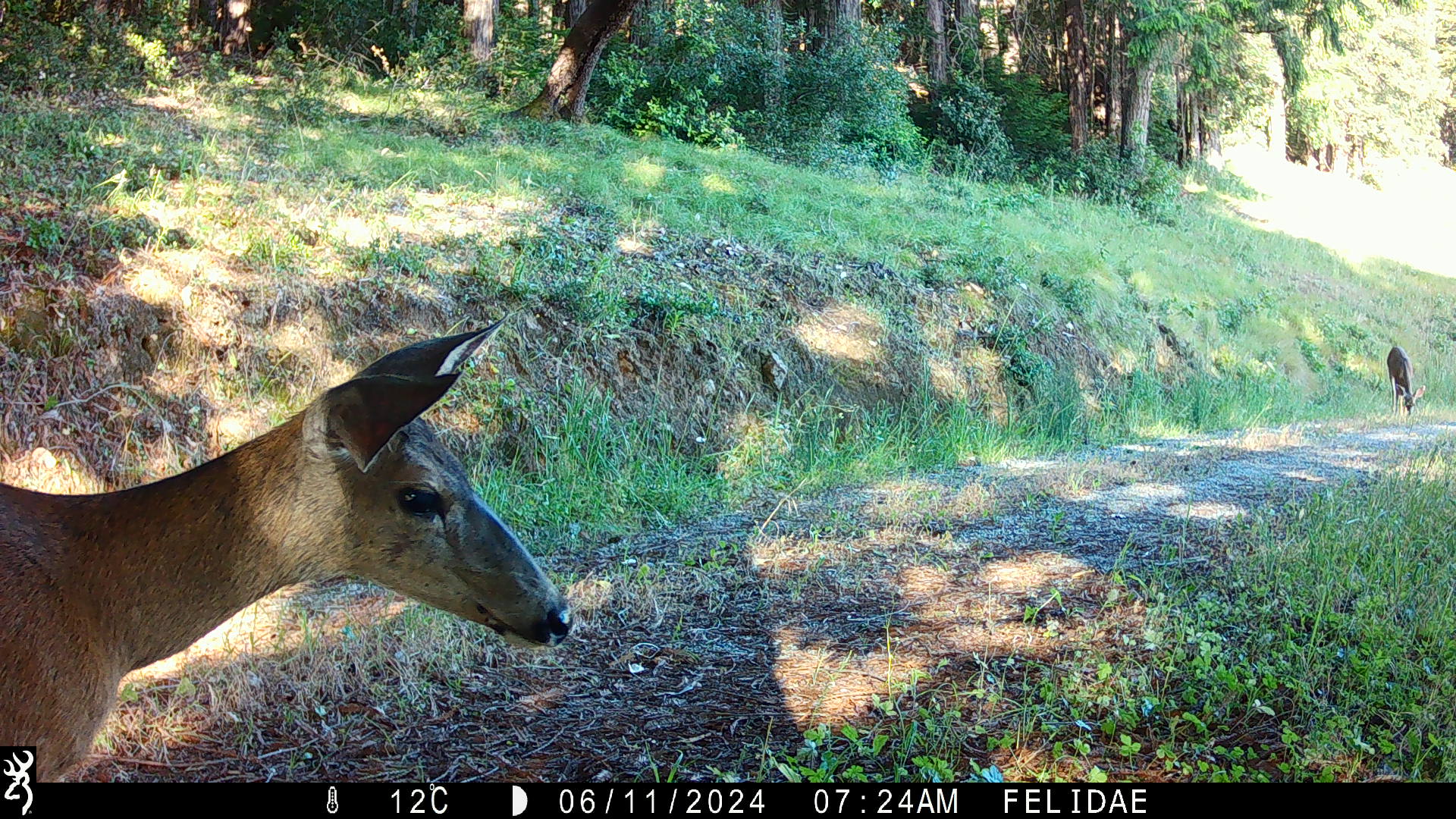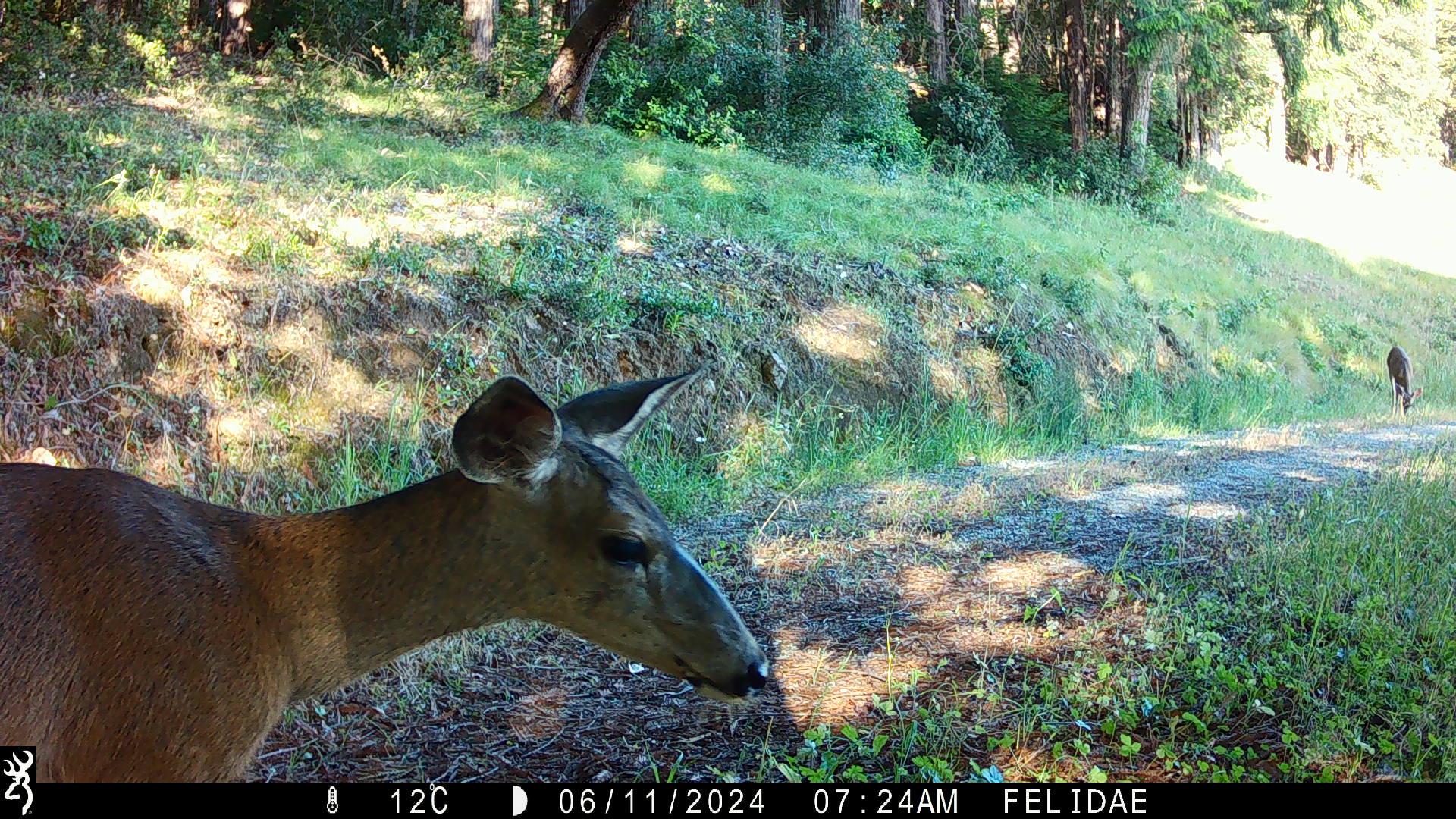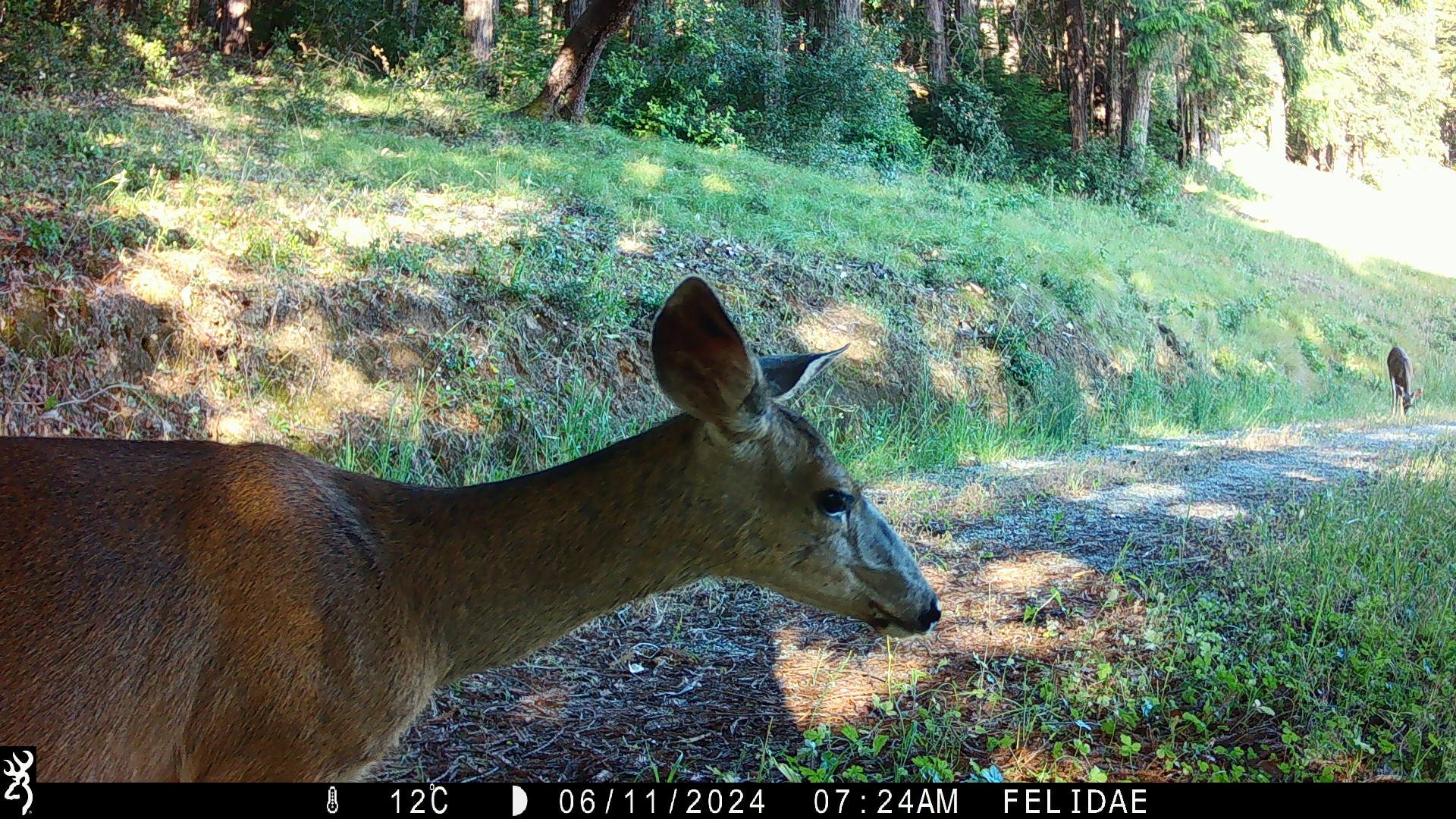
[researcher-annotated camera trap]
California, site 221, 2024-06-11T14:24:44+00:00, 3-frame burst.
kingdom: Animalia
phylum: Chordata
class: Mammalia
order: Artiodactyla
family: Cervidae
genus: Odocoileus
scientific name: Odocoileus hemionus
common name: mule deer